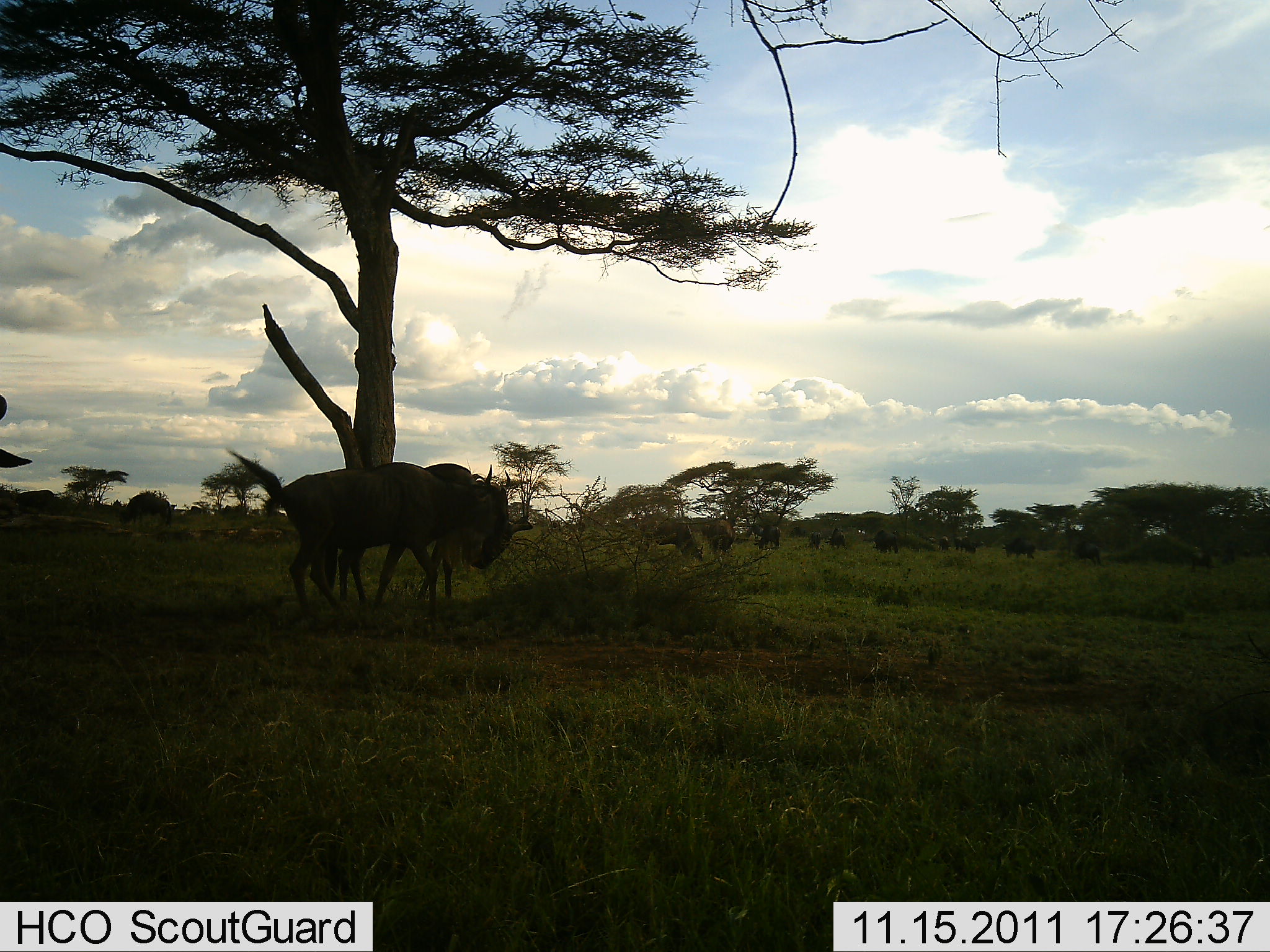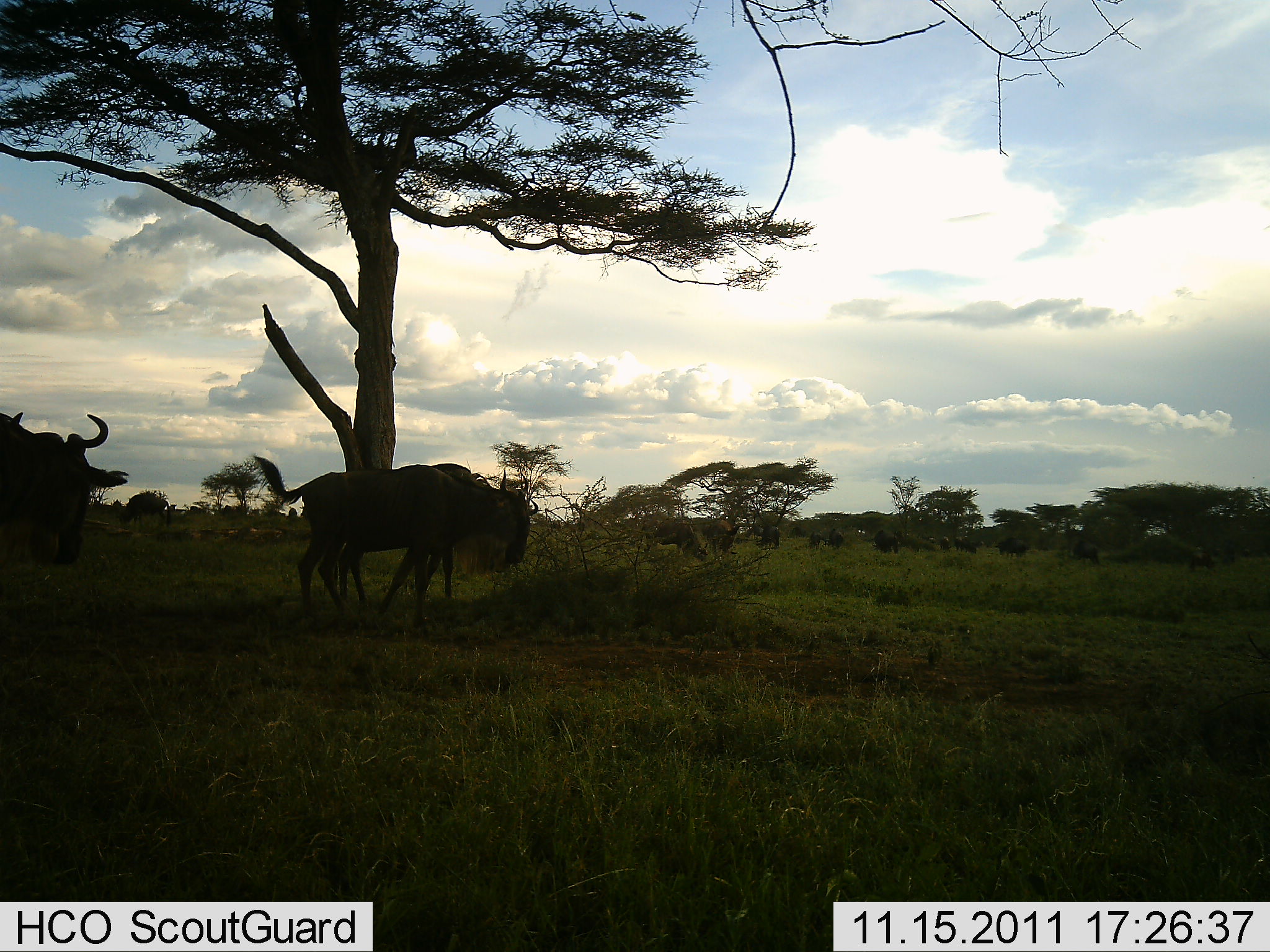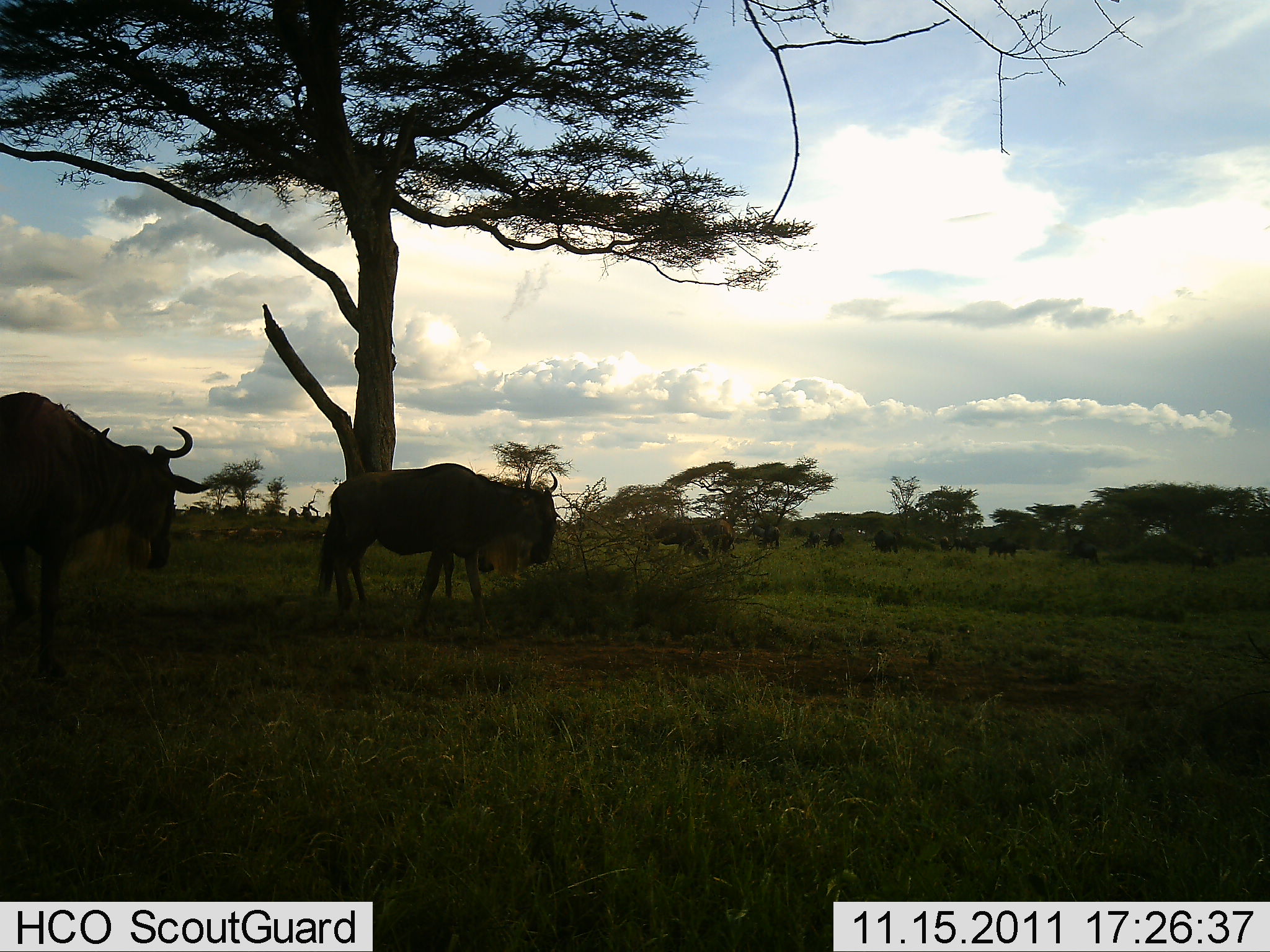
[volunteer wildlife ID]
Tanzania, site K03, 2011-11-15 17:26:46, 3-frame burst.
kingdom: Animalia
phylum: Chordata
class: Mammalia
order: Artiodactyla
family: Bovidae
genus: Connochaetes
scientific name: Connochaetes taurinus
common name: blue wildebeest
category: wildebeest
Wildebeest (blue wildebeest) (Connochaetes taurinus), count 11-50. Behavior (volunteer vote fractions): standing 21%, resting 0%, moving 79%, interacting 0%. Young present (vote fraction): 7%. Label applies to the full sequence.